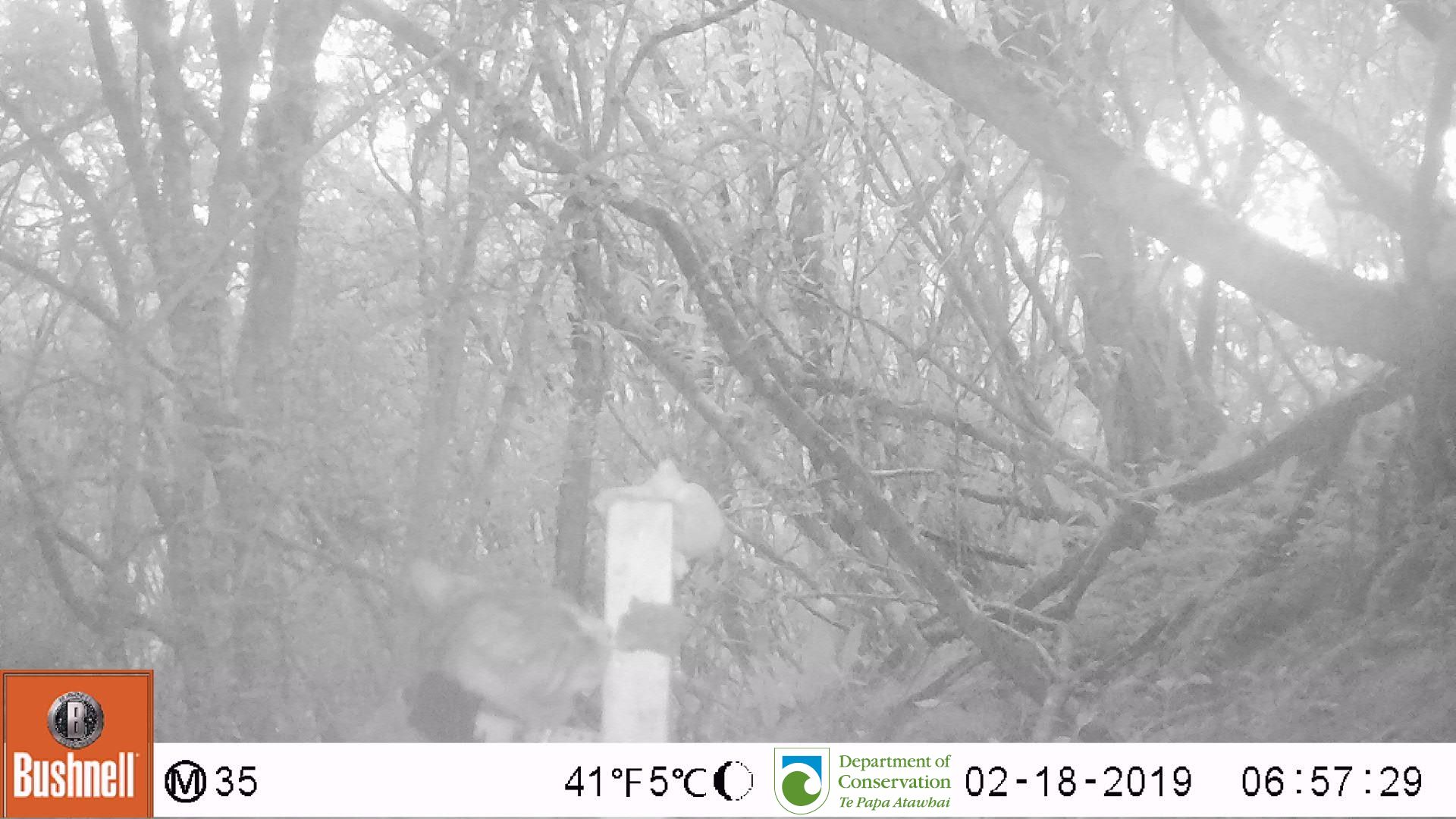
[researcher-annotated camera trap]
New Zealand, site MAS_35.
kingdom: Animalia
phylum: Chordata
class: Mammalia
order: Carnivora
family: Felidae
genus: Felis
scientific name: Felis catus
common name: domestic cat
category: cat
Cat (domestic cat) (Felis catus).